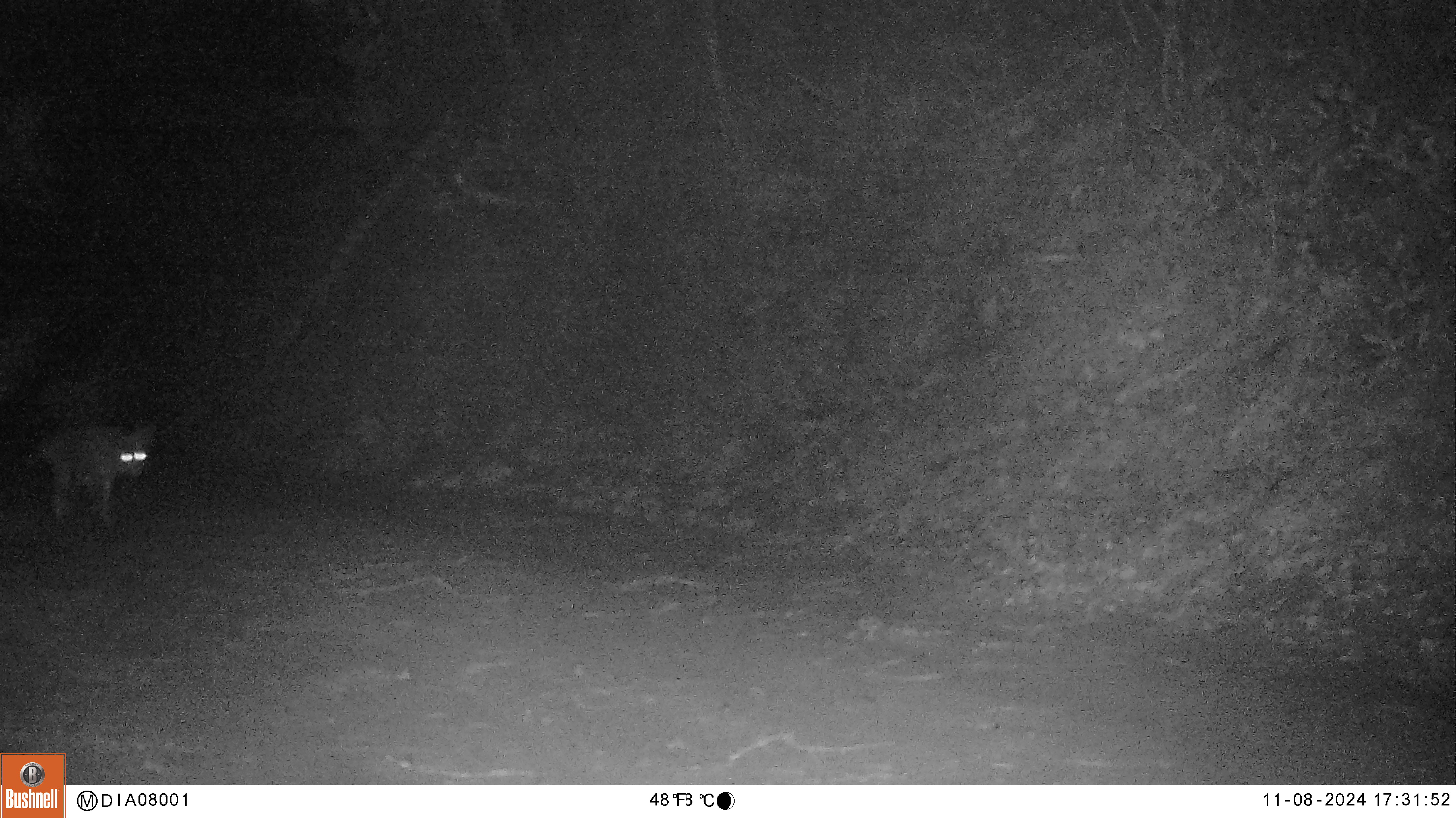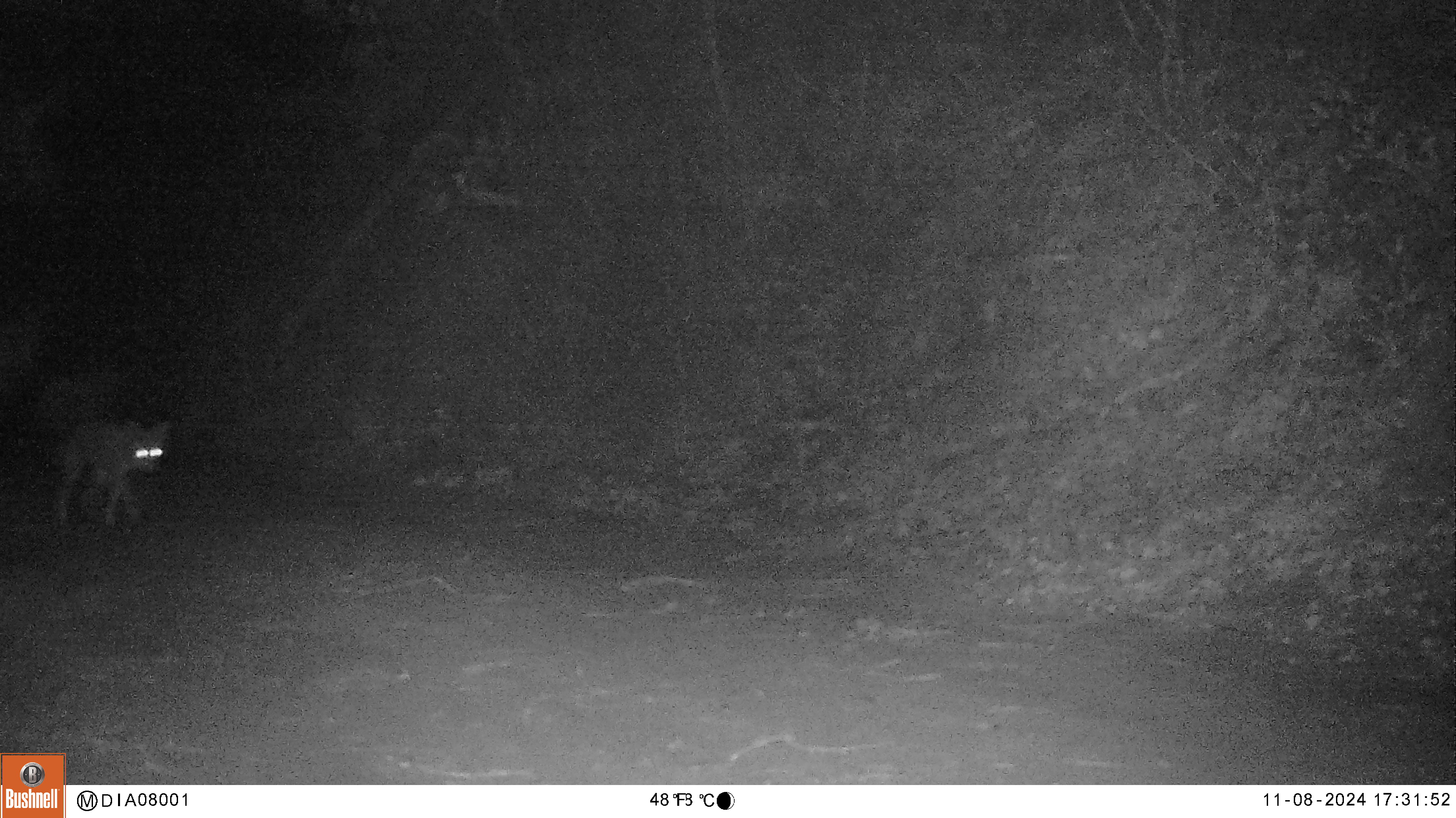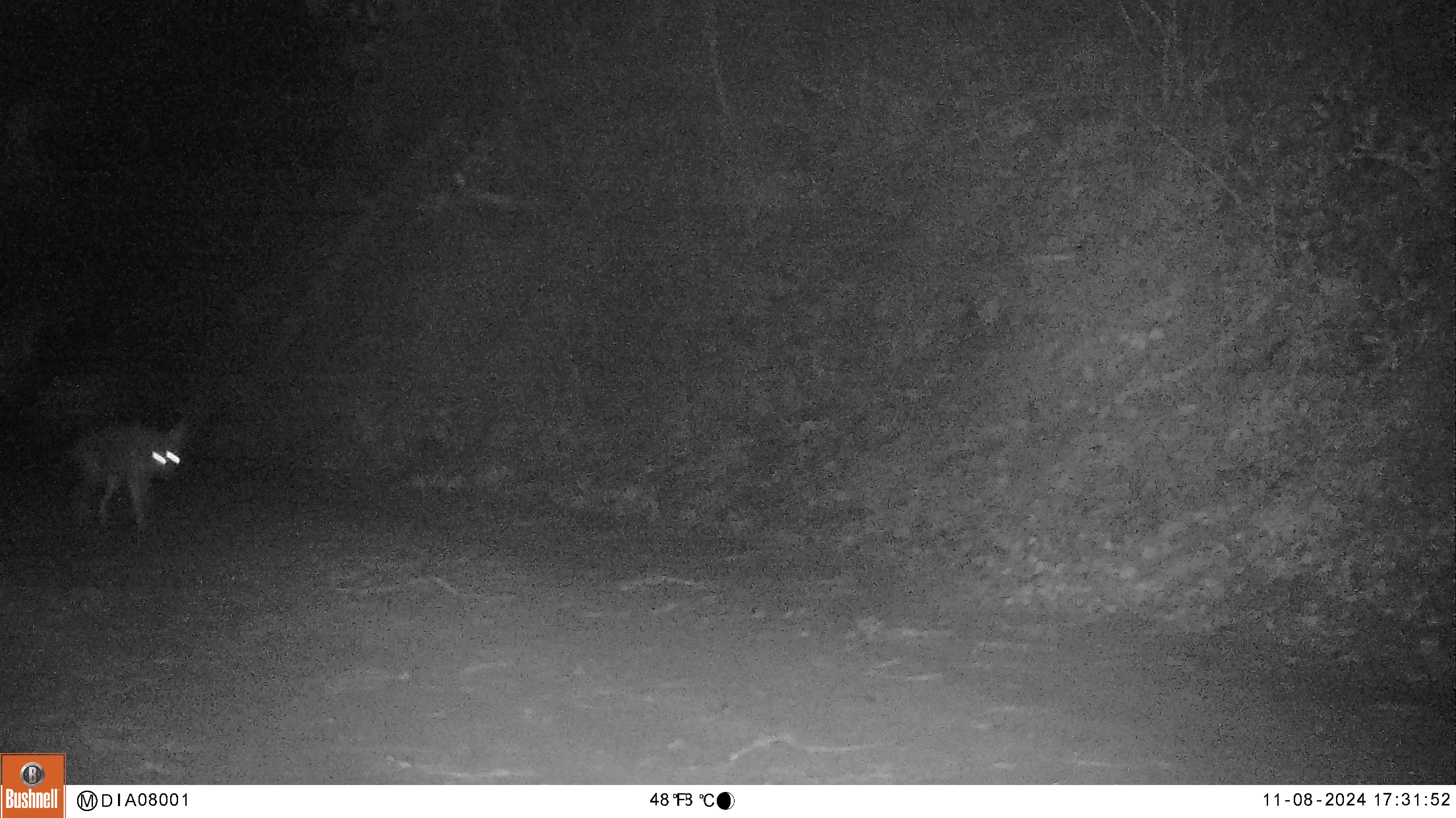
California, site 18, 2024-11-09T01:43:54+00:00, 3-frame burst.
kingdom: Animalia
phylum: Chordata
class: Mammalia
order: Carnivora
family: Canidae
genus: Canis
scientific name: Canis latrans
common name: coyote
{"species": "coyote (Canis latrans)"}